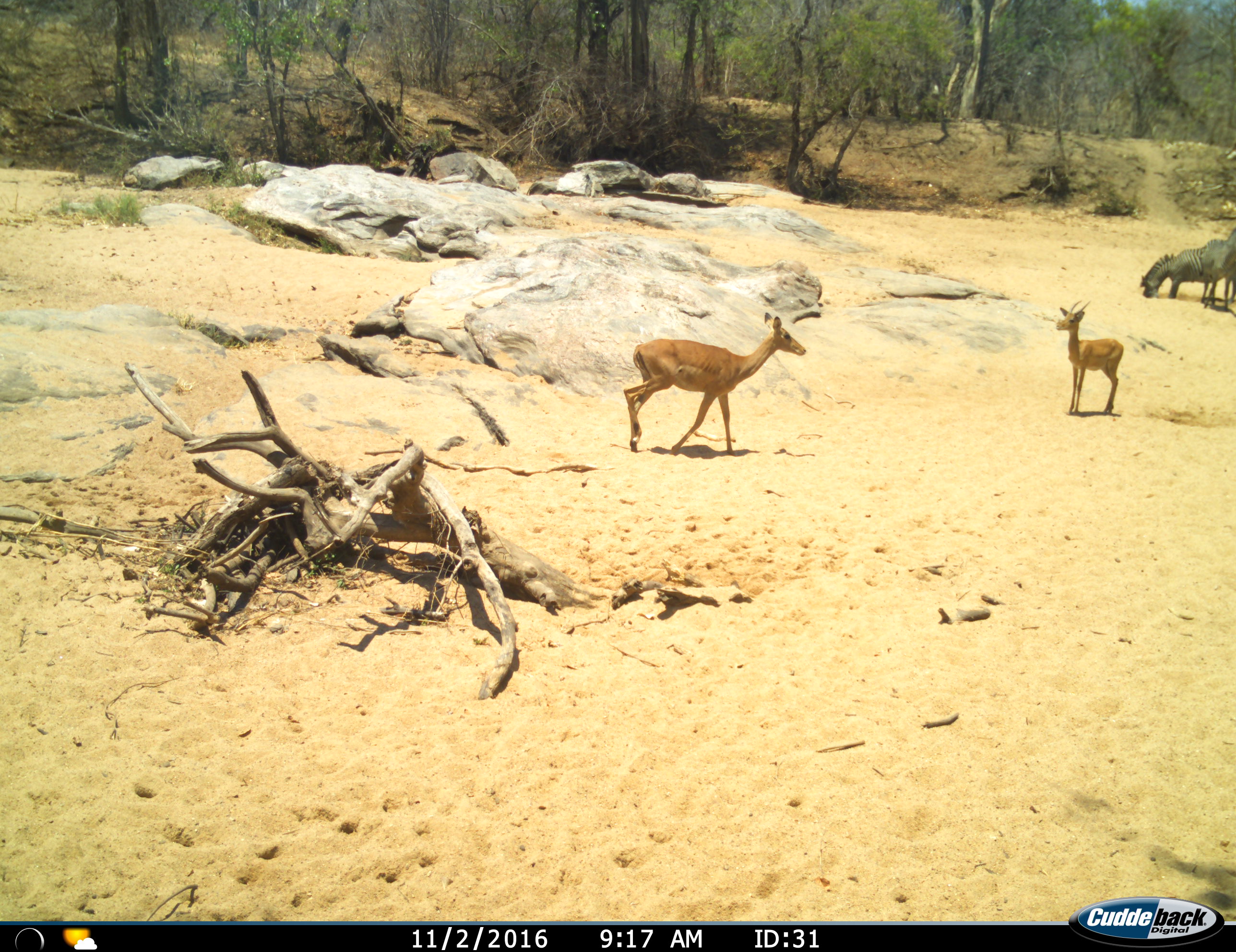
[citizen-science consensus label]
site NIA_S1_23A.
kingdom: Animalia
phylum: Chordata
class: Mammalia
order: Artiodactyla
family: Bovidae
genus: Aepyceros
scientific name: Aepyceros melampus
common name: impala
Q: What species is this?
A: Impala (Aepyceros melampus).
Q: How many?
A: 2.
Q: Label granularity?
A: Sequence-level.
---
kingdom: Animalia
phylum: Chordata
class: Mammalia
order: Perissodactyla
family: Equidae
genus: Equus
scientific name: Equus quagga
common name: plains zebra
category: zebraplains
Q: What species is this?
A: Zebraplains (plains zebra) (Equus quagga).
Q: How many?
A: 2.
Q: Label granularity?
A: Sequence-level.